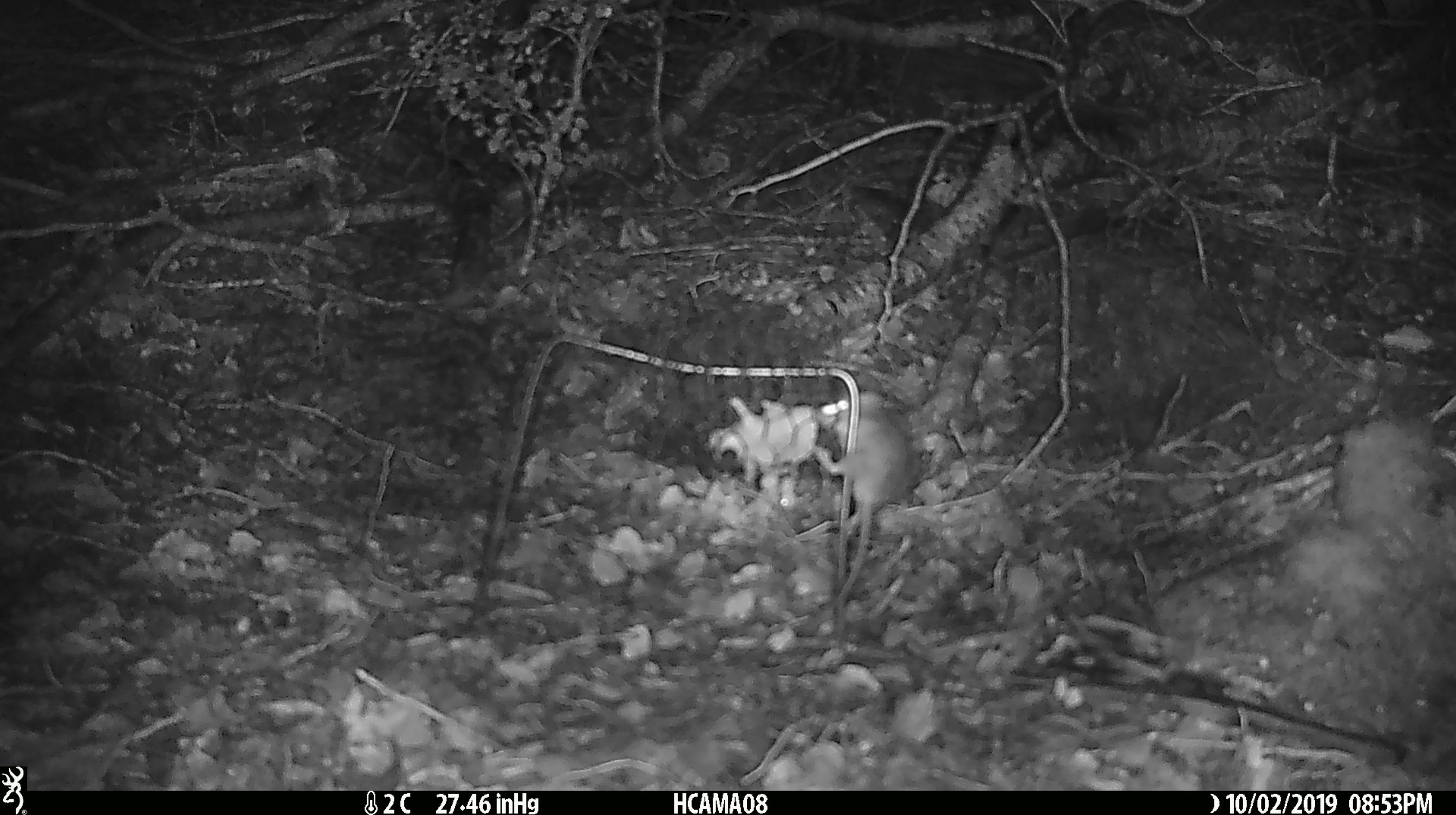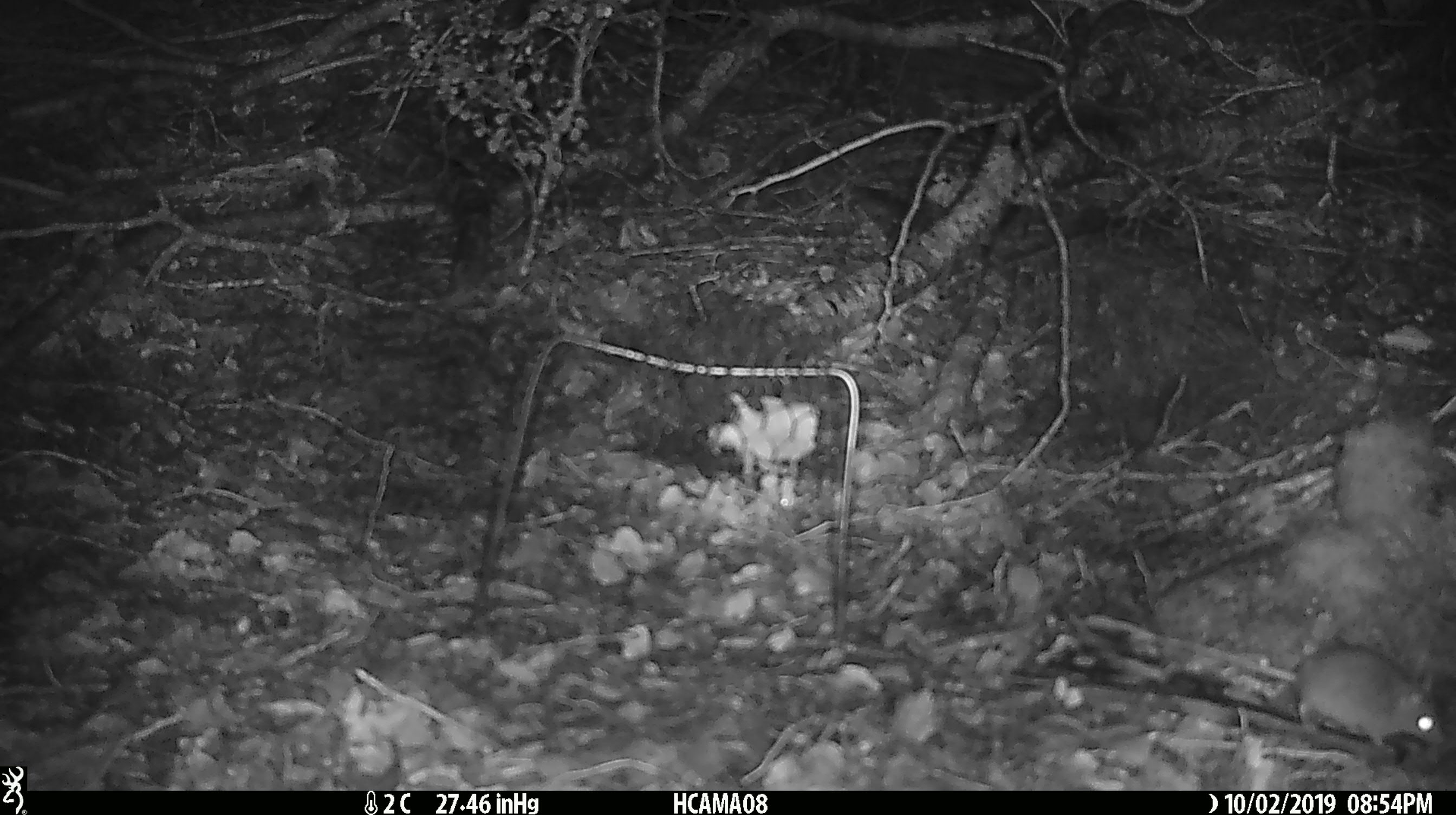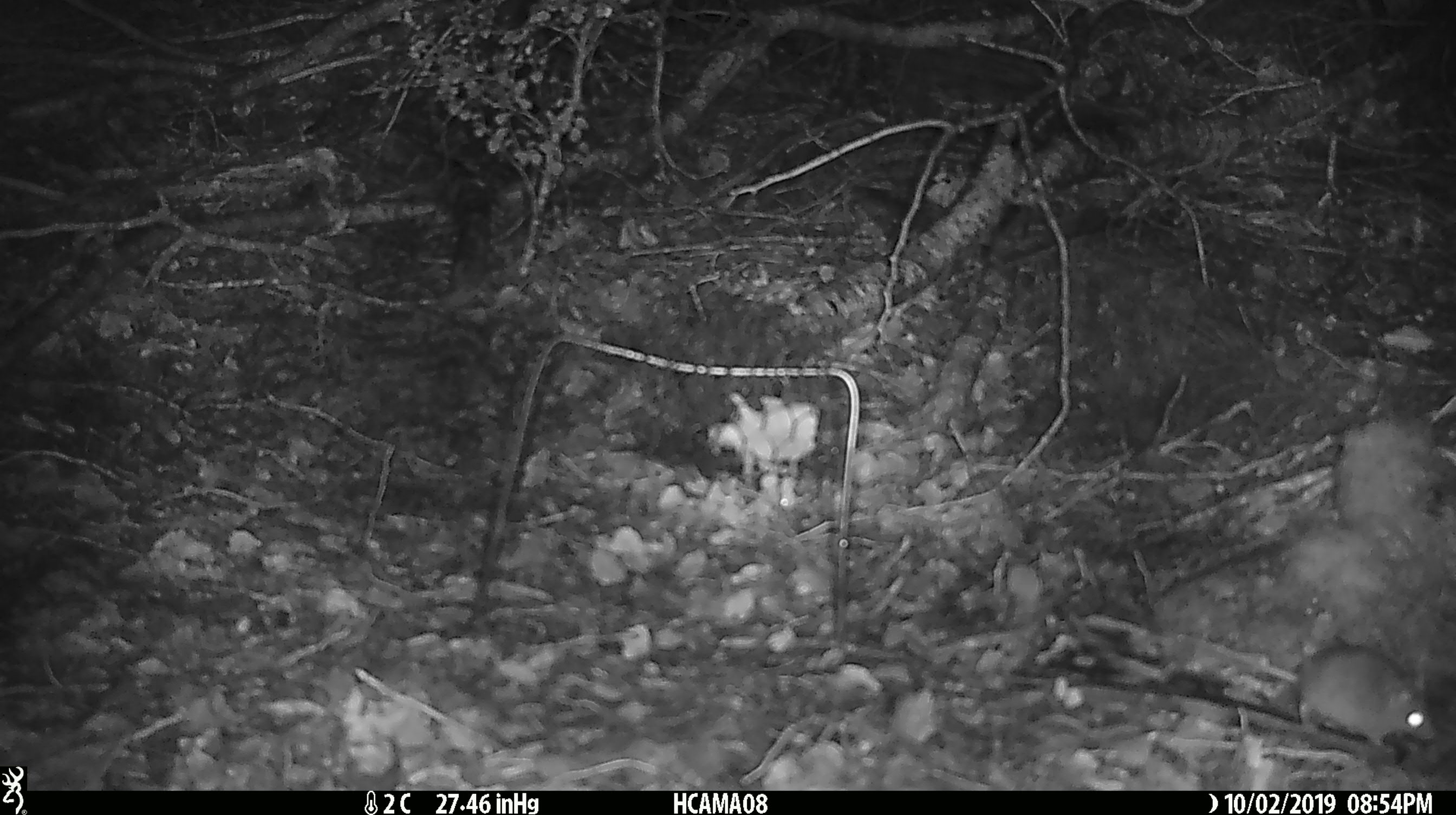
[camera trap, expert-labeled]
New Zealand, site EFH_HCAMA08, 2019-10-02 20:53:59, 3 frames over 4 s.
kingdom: Animalia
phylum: Chordata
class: Mammalia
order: Rodentia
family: Muridae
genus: Mus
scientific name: Mus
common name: mouse